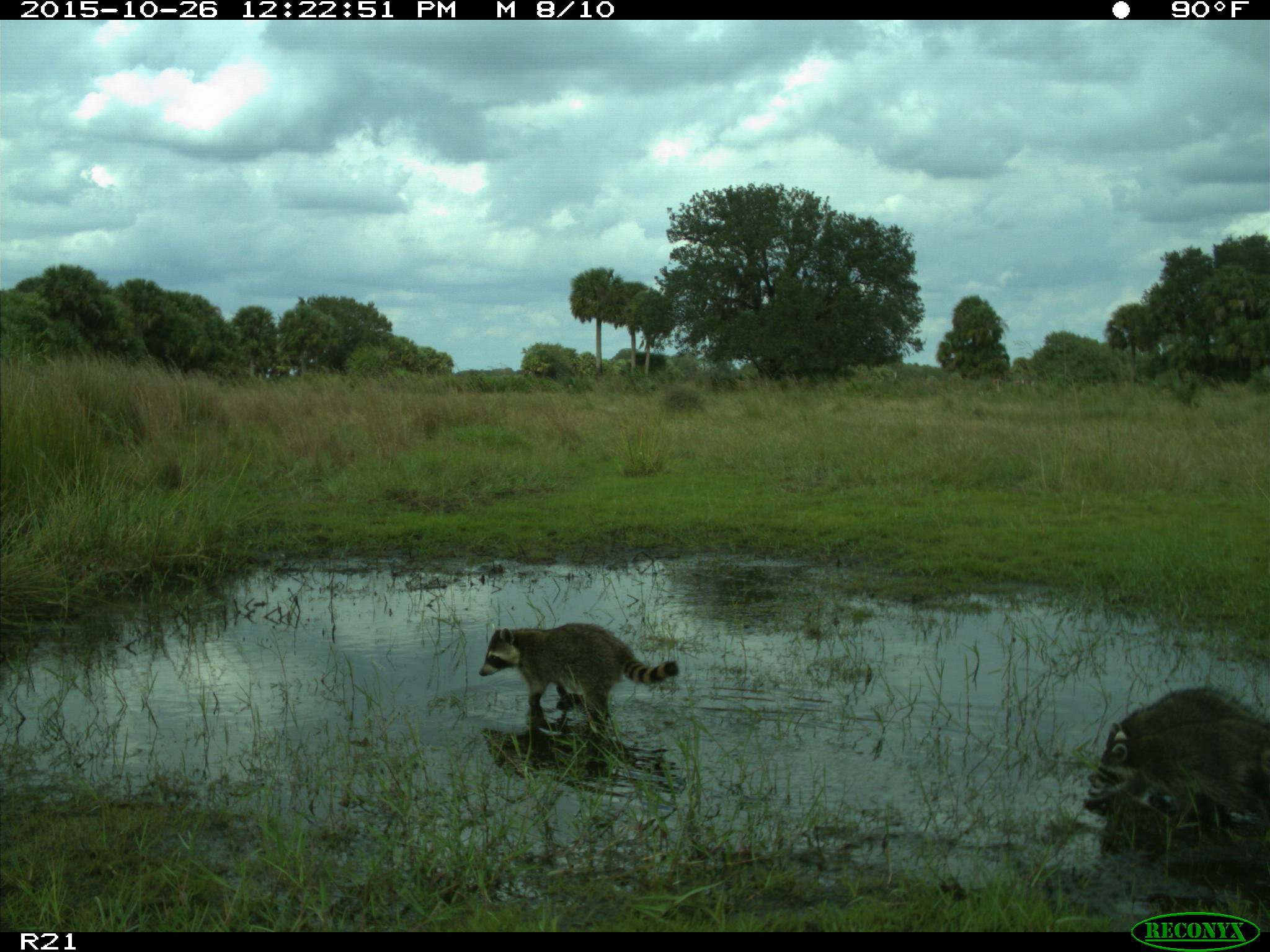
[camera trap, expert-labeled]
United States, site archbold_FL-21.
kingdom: Animalia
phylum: Chordata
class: Mammalia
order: Carnivora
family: Procyonidae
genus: Procyon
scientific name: Procyon lotor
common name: common raccoon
Procyon lotor (common raccoon).